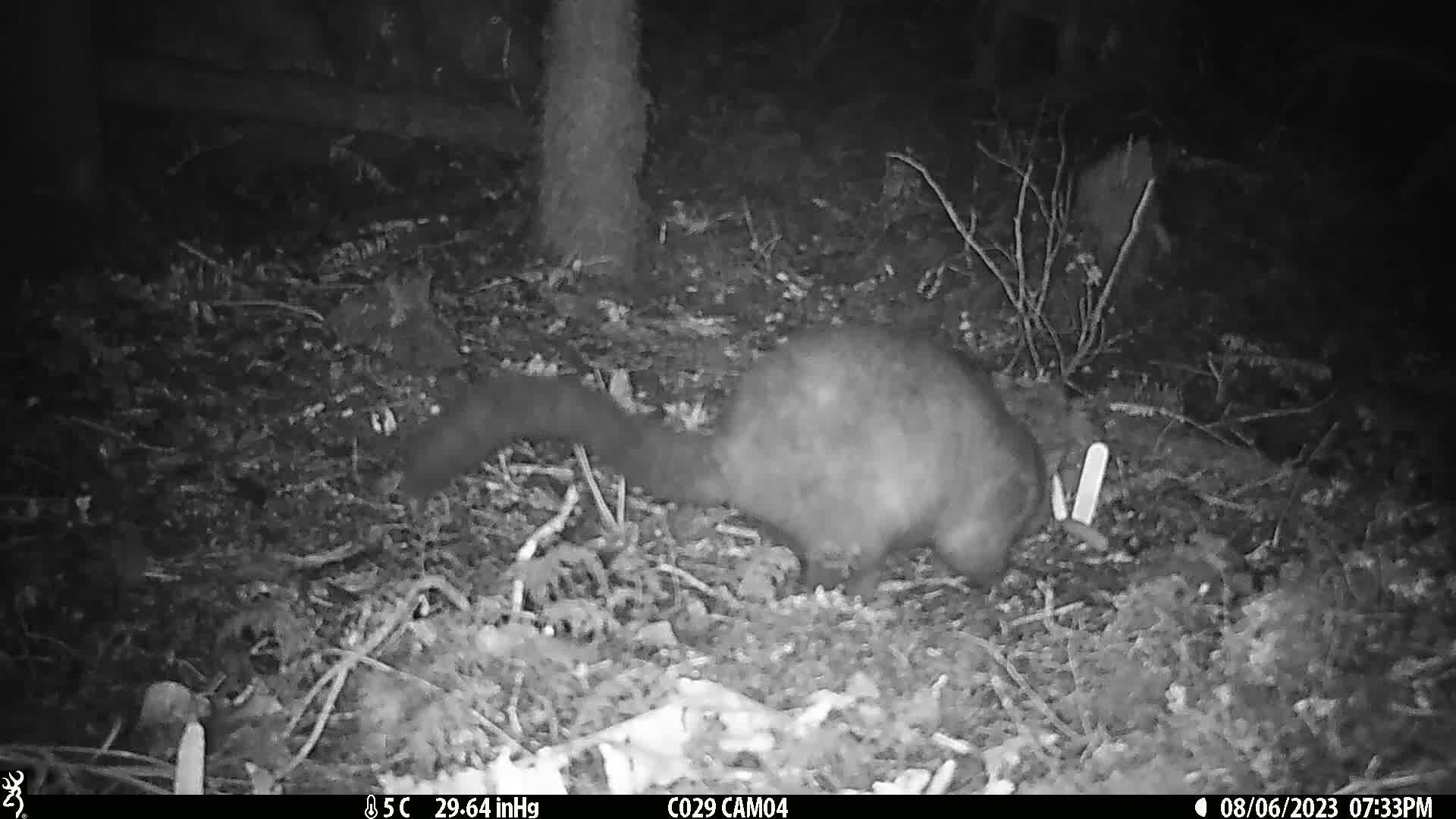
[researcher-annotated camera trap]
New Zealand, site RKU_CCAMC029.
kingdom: Animalia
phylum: Chordata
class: Mammalia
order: Diprotodontia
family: Phalangeridae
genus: Trichosurus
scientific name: Trichosurus vulpecula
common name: common brushtail possum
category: possum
Possum (common brushtail possum) (Trichosurus vulpecula).